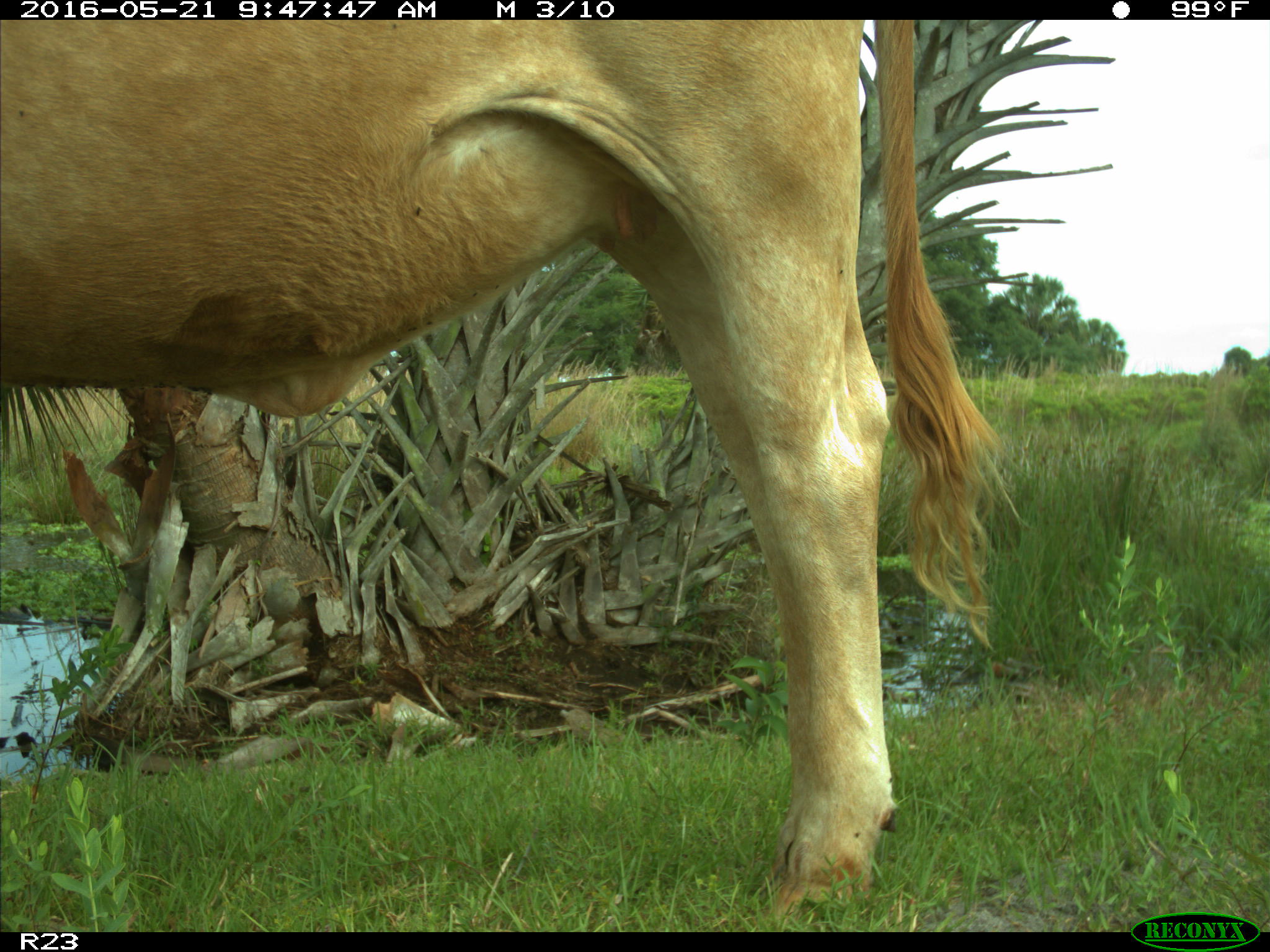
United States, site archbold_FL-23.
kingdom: Animalia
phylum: Chordata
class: Mammalia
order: Artiodactyla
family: Bovidae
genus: Bos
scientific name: Bos taurus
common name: domestic cow